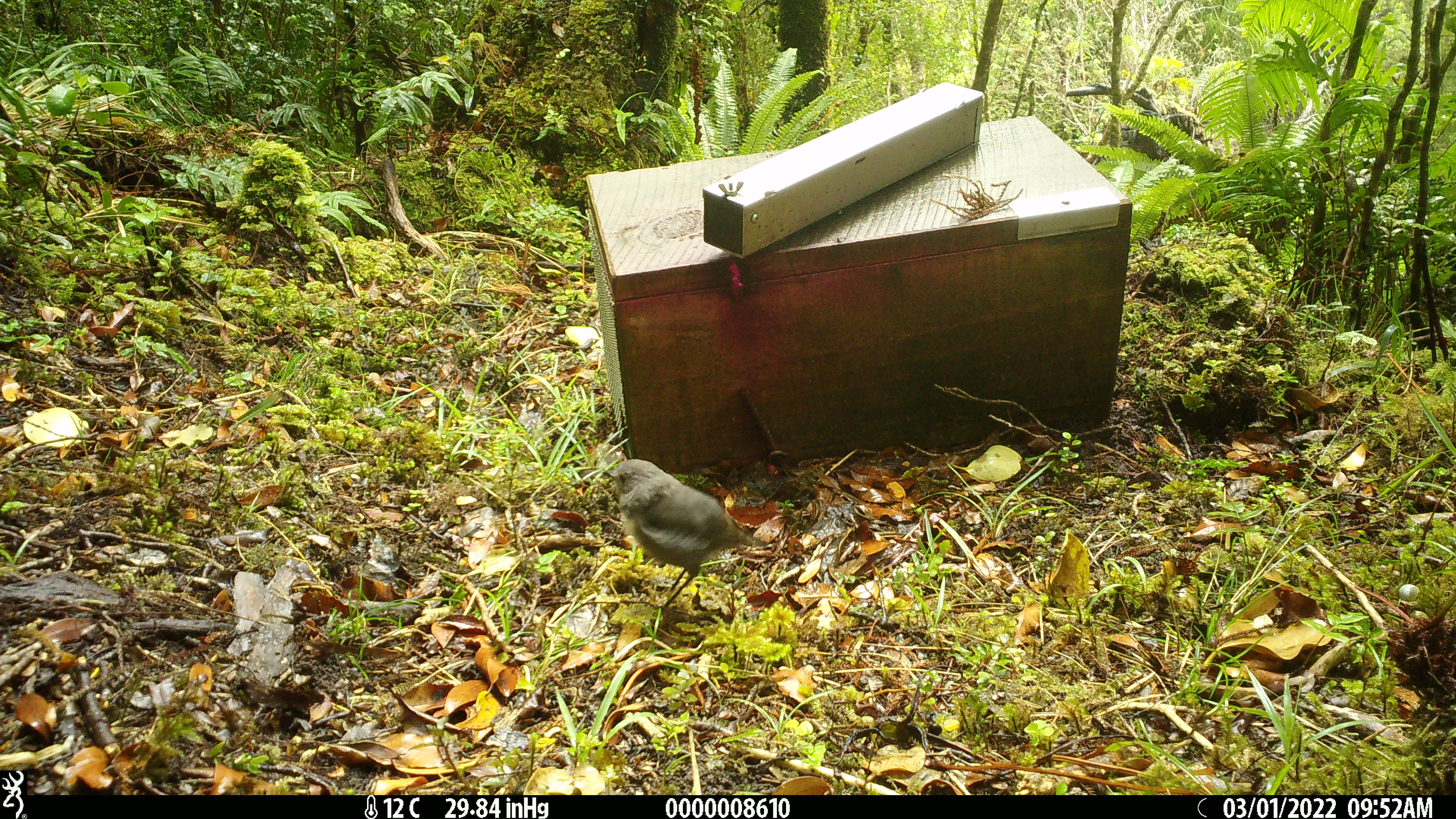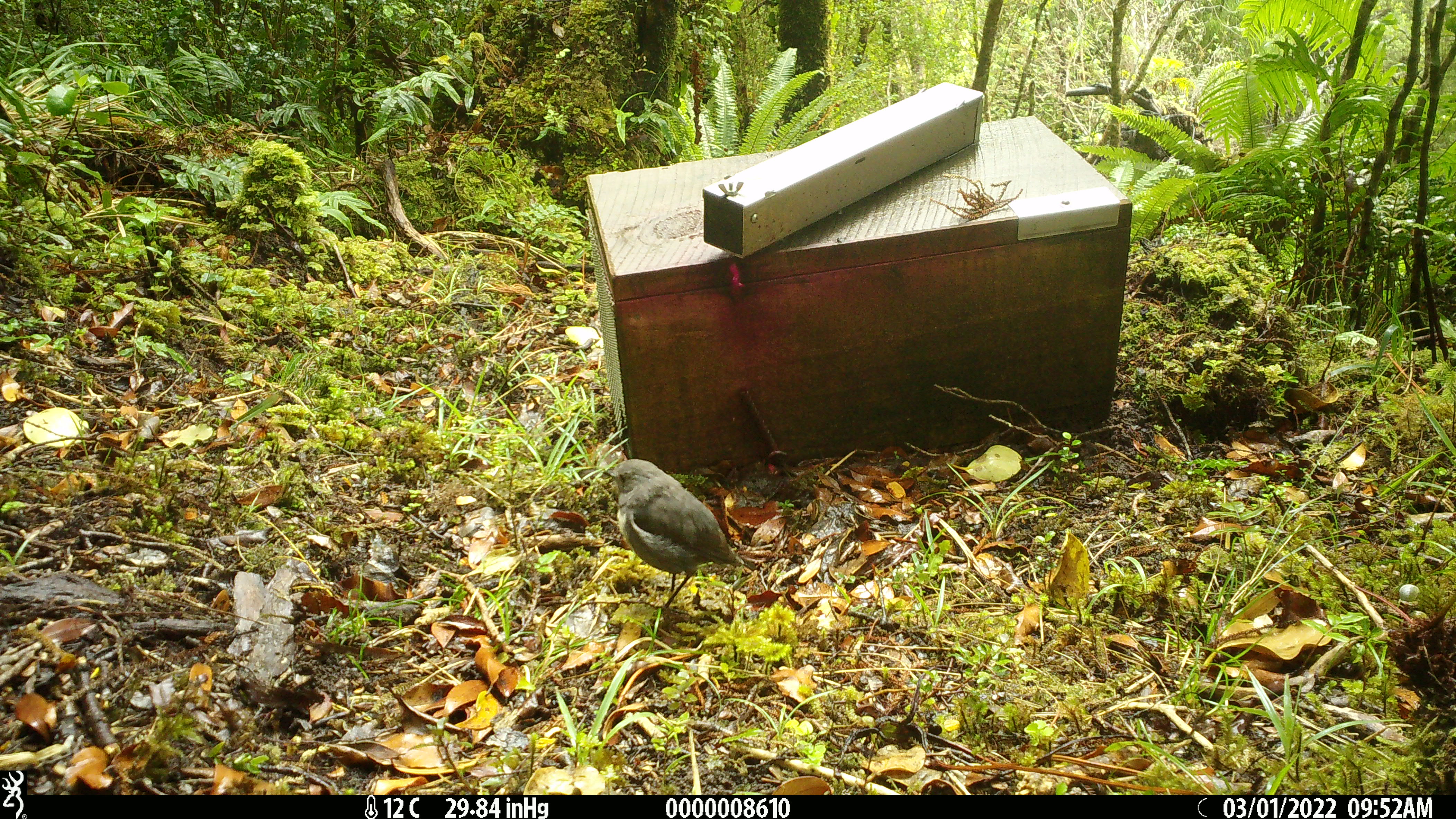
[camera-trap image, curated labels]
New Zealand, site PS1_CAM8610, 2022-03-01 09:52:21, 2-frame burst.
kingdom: Animalia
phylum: Chordata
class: Aves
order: Passeriformes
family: Petroicidae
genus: Petroica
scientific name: Petroica australis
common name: new zealand robin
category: robin